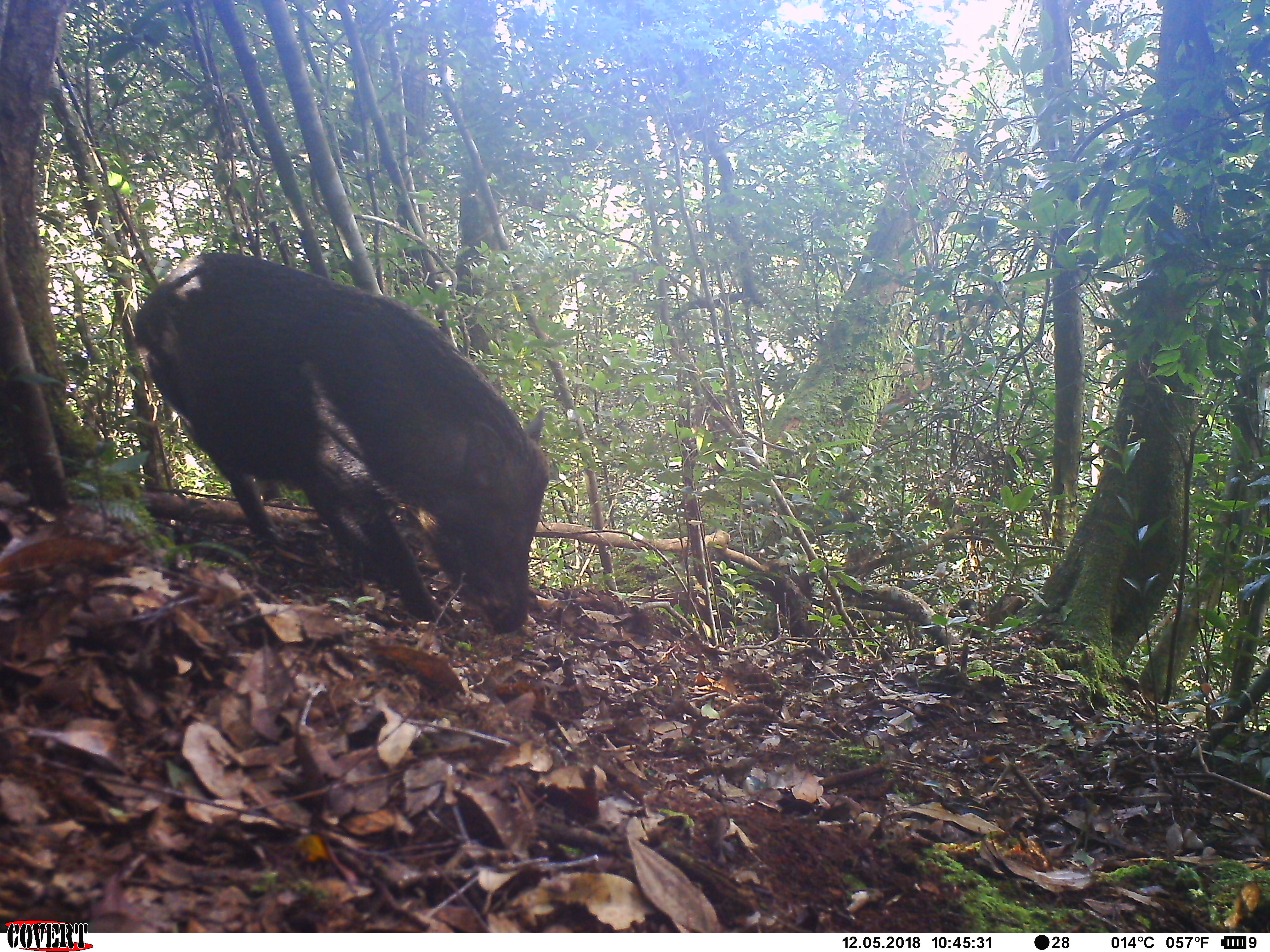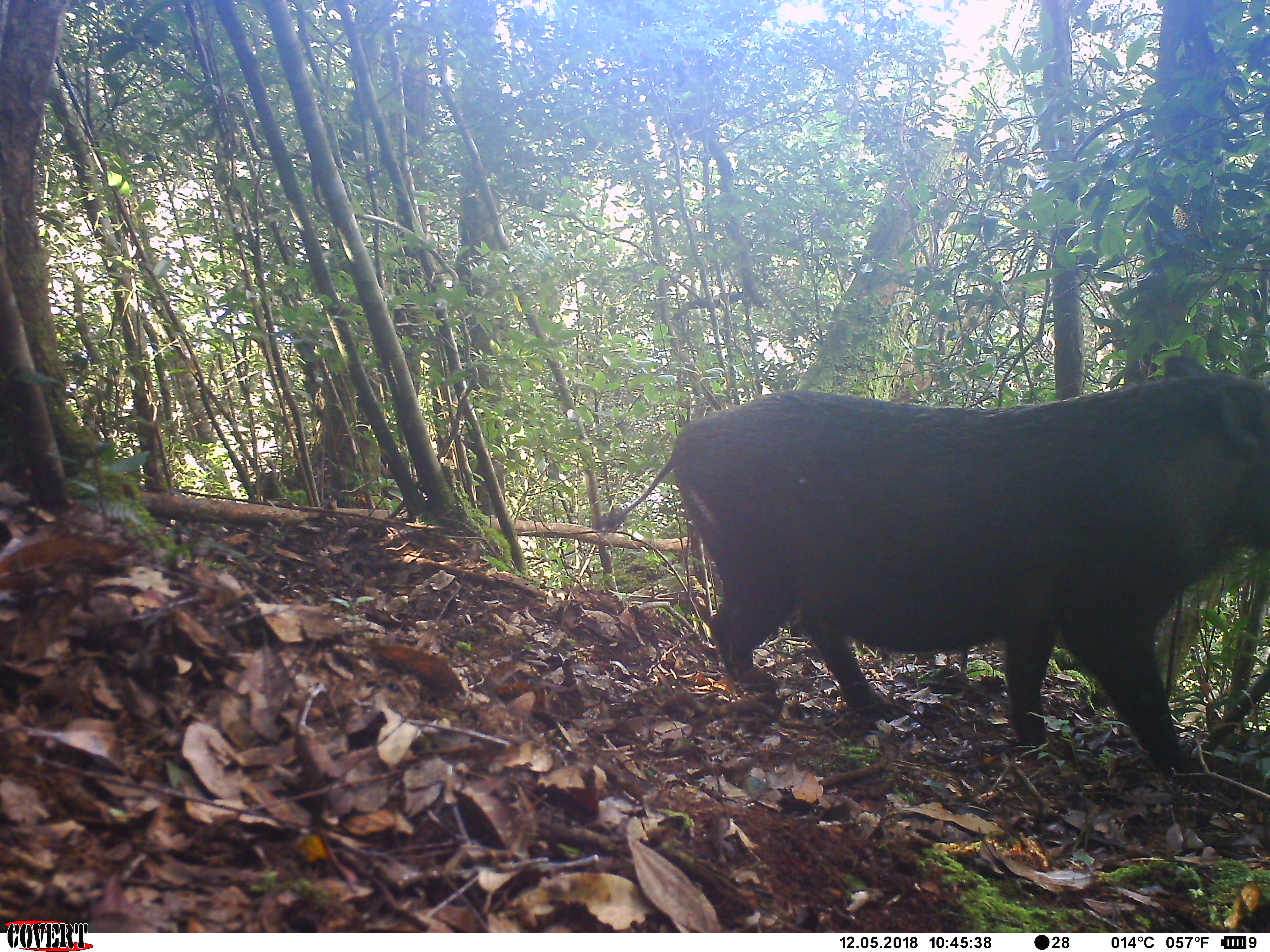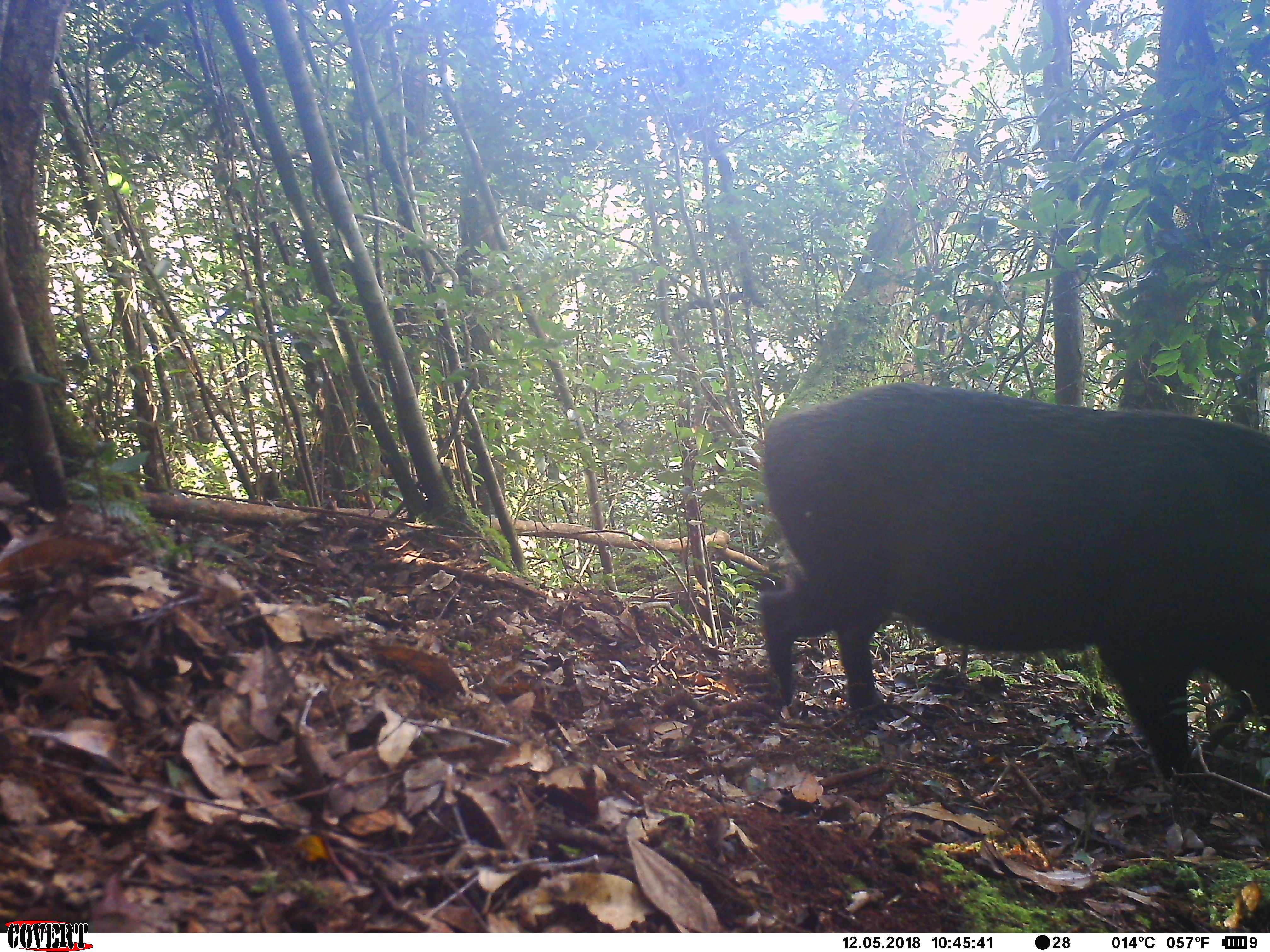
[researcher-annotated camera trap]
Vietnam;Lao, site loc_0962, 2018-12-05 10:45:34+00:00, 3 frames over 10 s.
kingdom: Animalia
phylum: Chordata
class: Mammalia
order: Artiodactyla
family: Suidae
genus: Sus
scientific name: Sus scrofa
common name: eurasian wild pig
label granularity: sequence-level